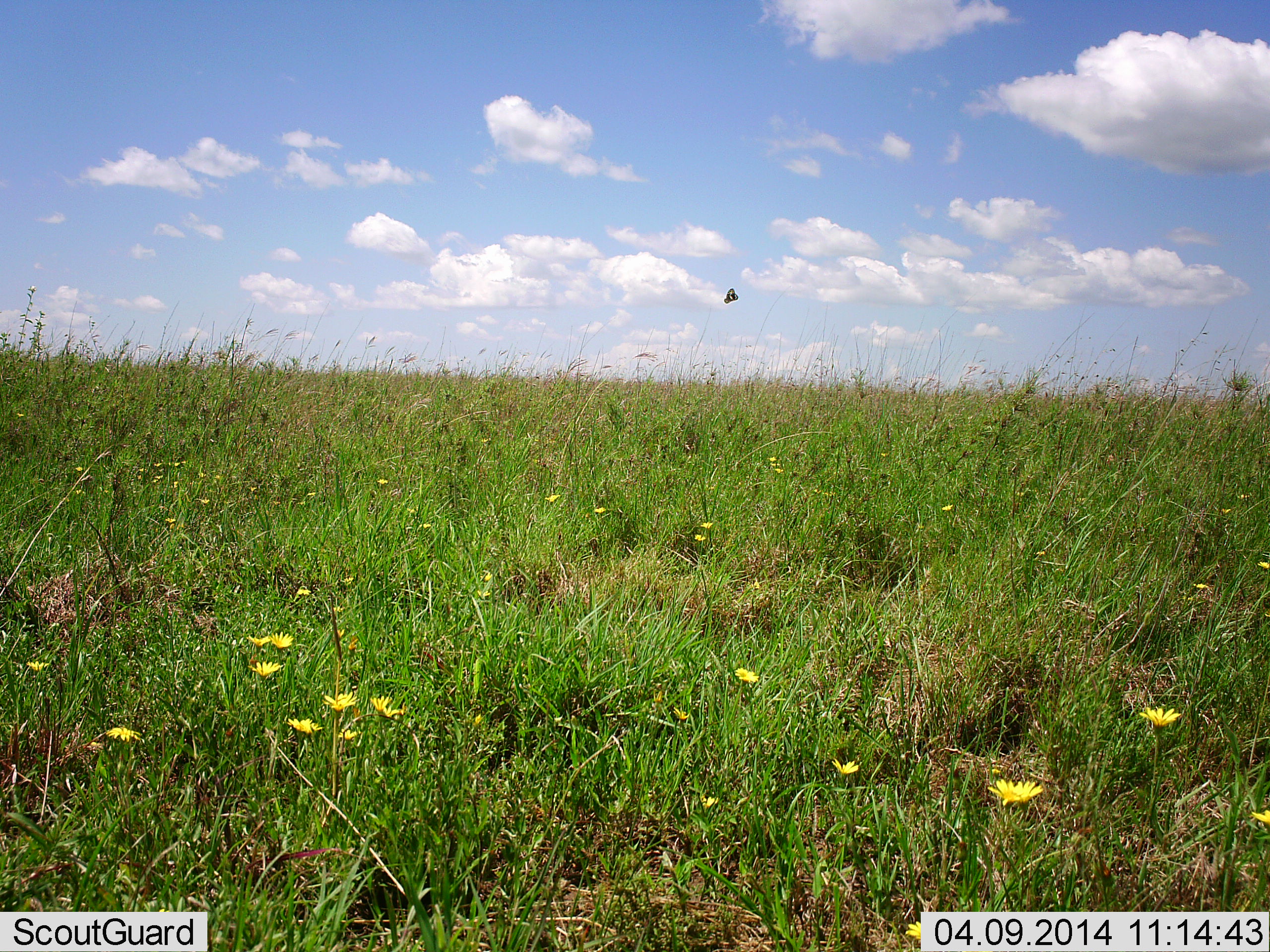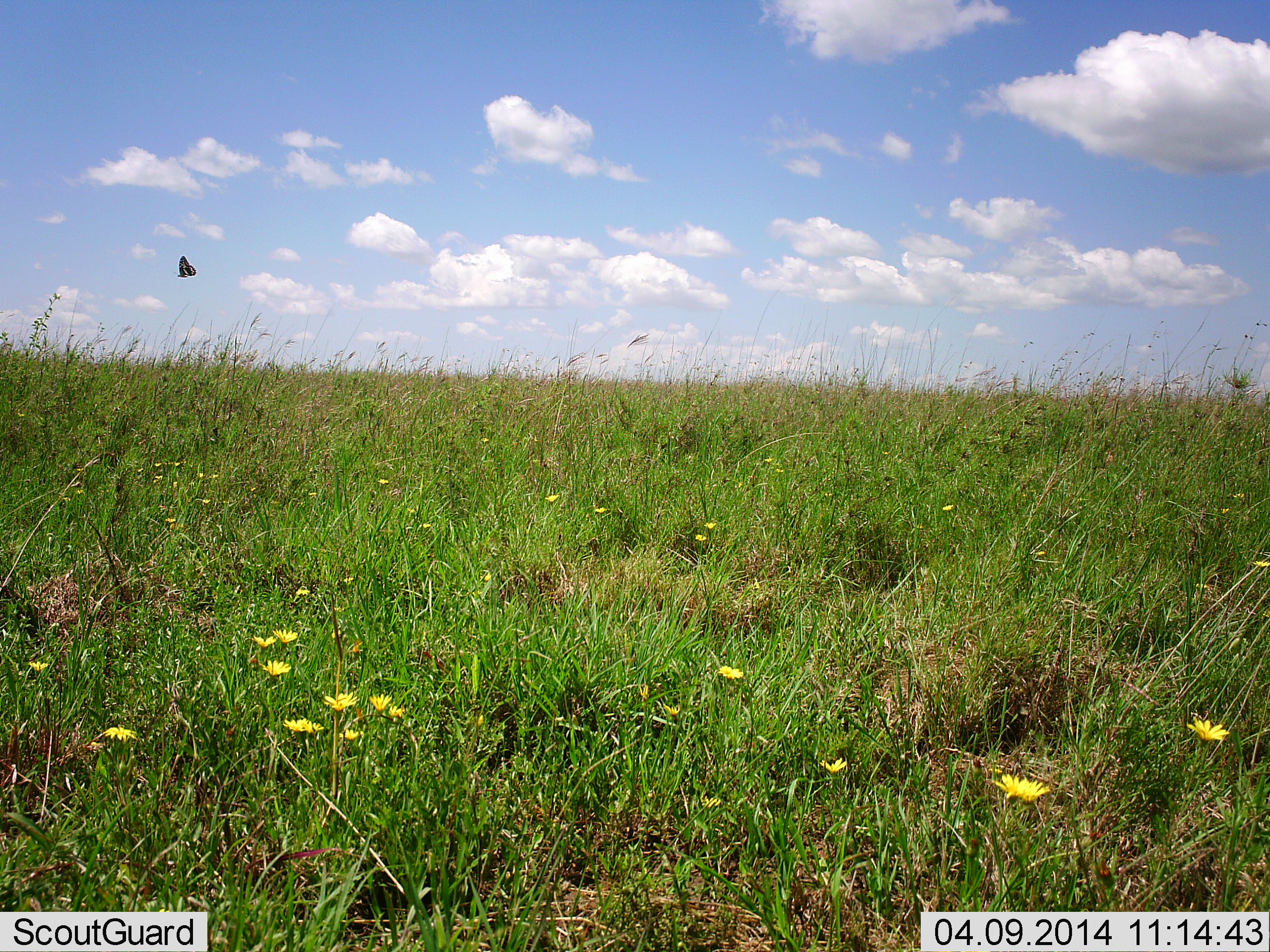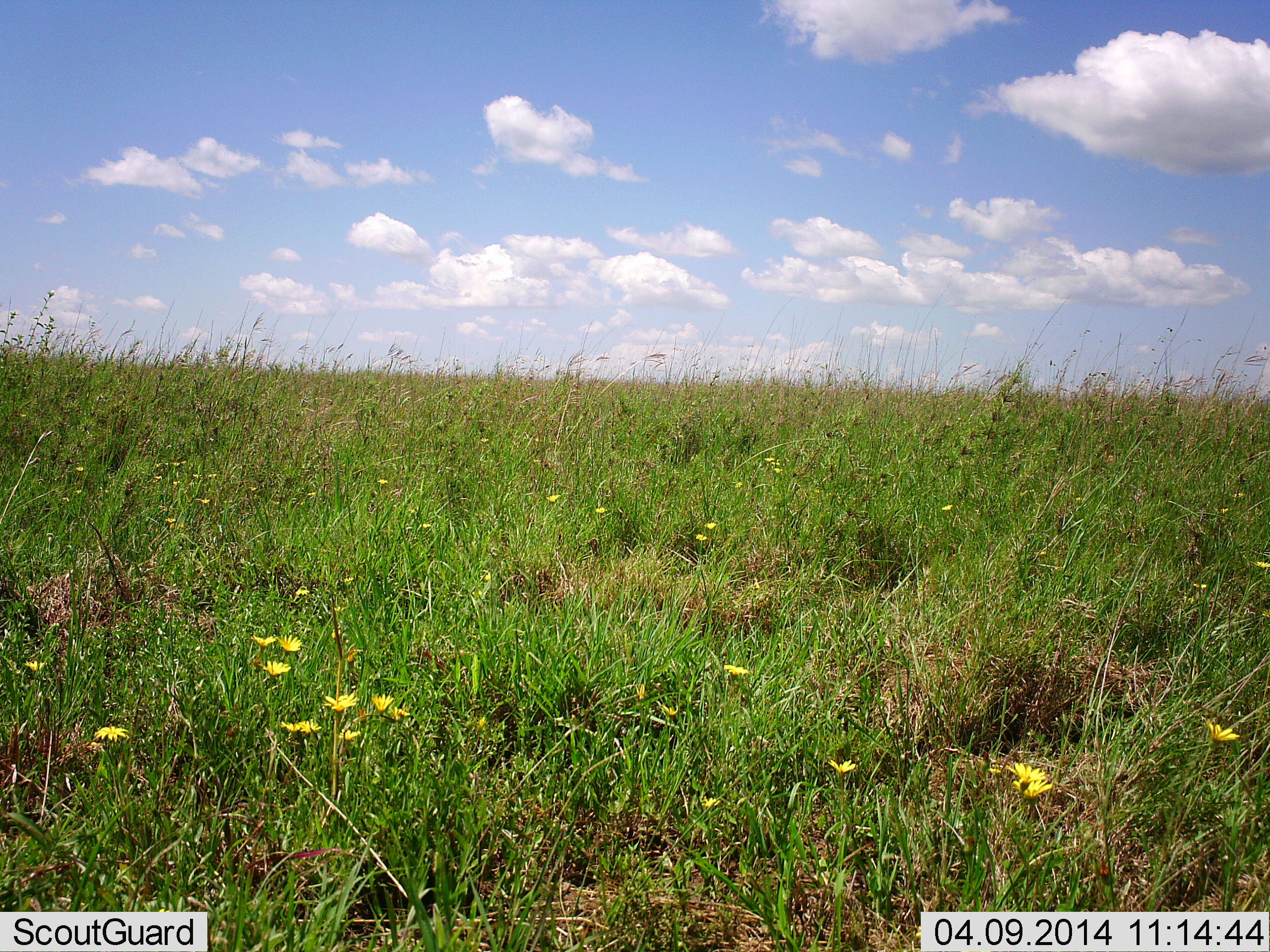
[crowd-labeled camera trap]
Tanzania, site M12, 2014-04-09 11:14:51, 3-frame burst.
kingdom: Animalia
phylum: Arthropoda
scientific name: Arthropoda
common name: arthropods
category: insectspider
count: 1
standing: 0%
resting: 0%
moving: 100%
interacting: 0%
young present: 0%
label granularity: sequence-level